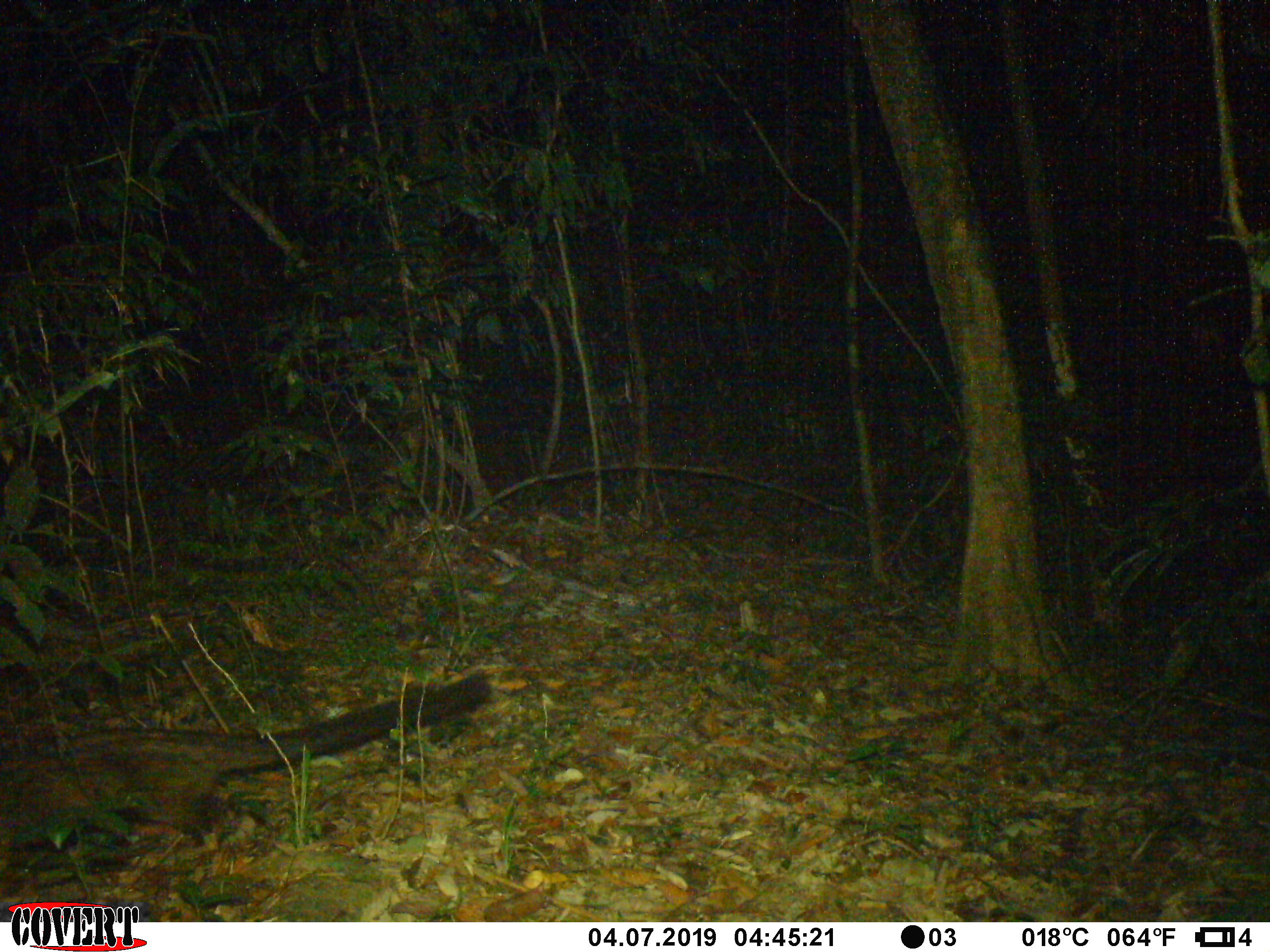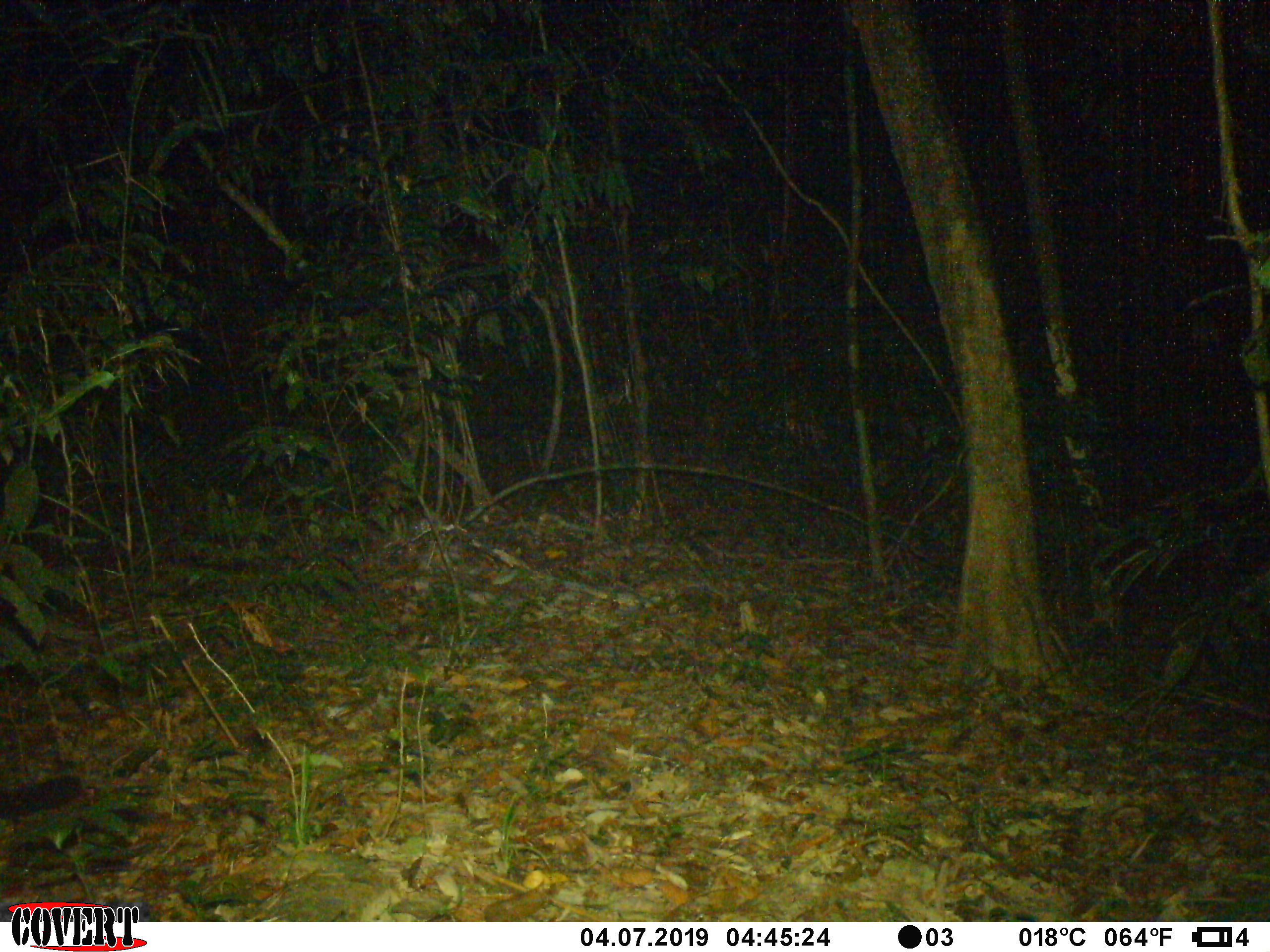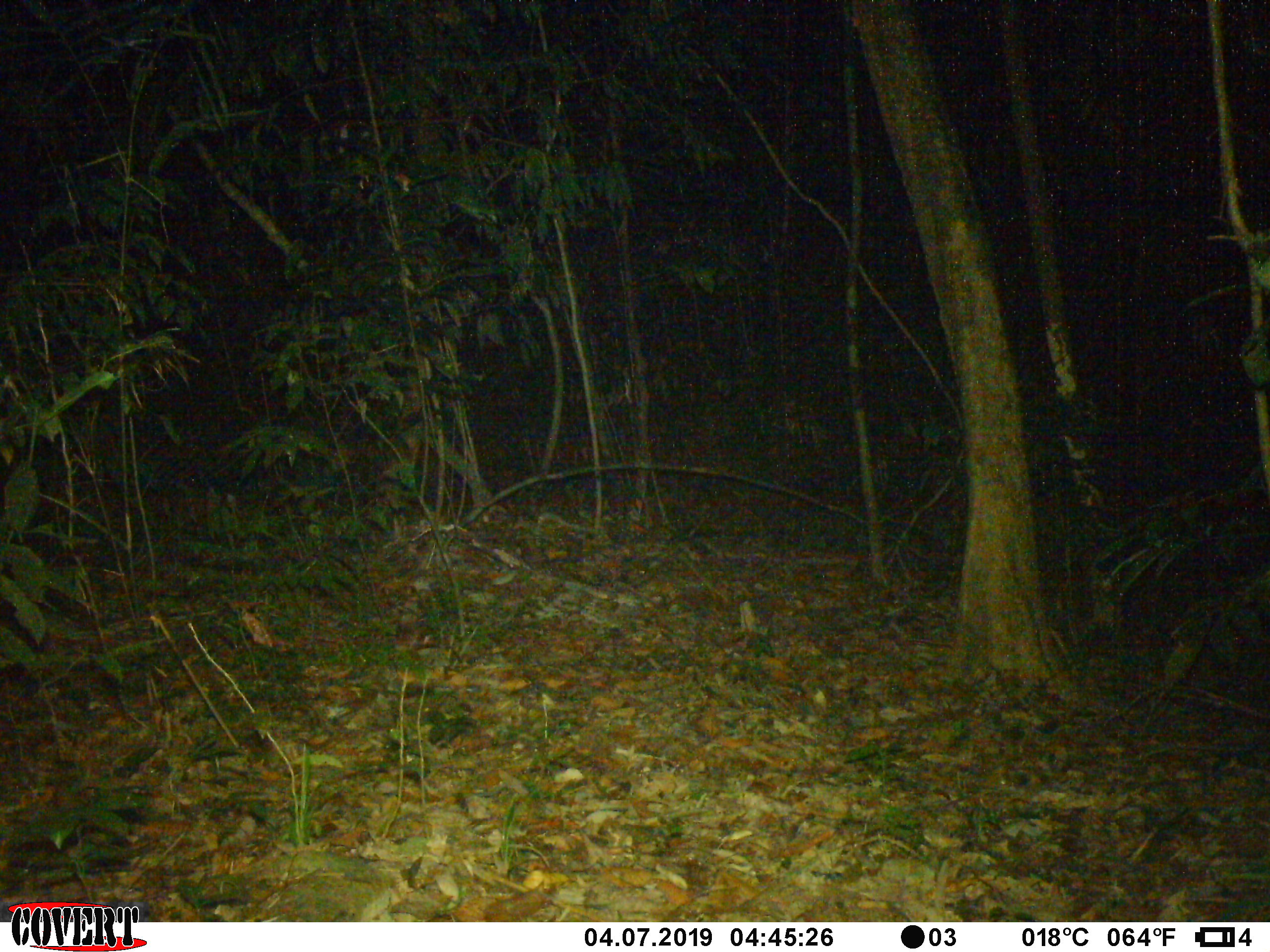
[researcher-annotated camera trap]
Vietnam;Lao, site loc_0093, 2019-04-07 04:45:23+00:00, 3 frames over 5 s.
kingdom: Animalia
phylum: Chordata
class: Mammalia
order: Carnivora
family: Viverridae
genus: Paradoxurus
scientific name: Paradoxurus hermaphroditus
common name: common palm civet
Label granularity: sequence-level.